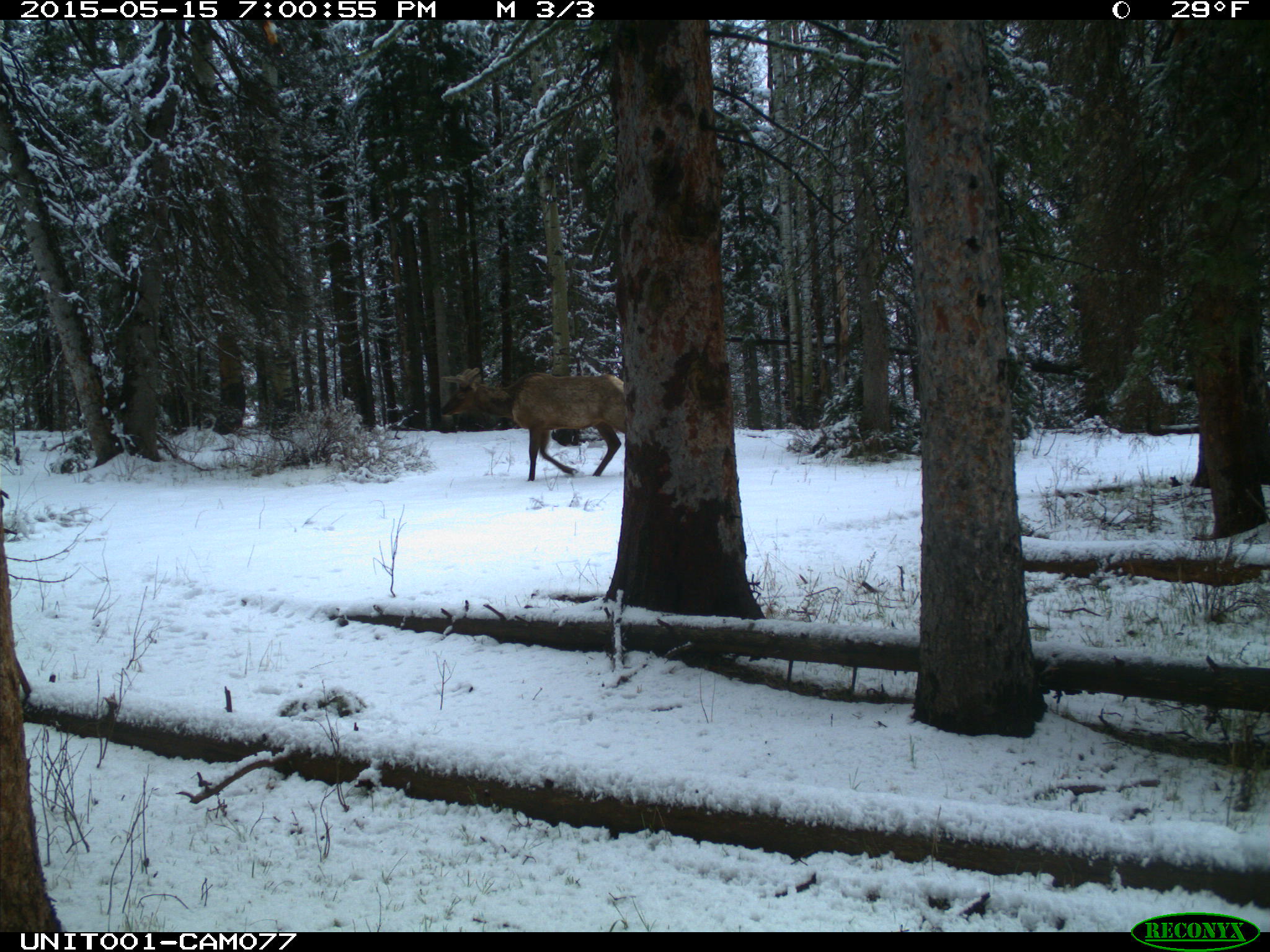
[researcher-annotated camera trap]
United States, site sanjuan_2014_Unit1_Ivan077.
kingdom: Animalia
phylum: Chordata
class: Mammalia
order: Artiodactyla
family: Cervidae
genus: Cervus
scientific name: Cervus elaphus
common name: red deer